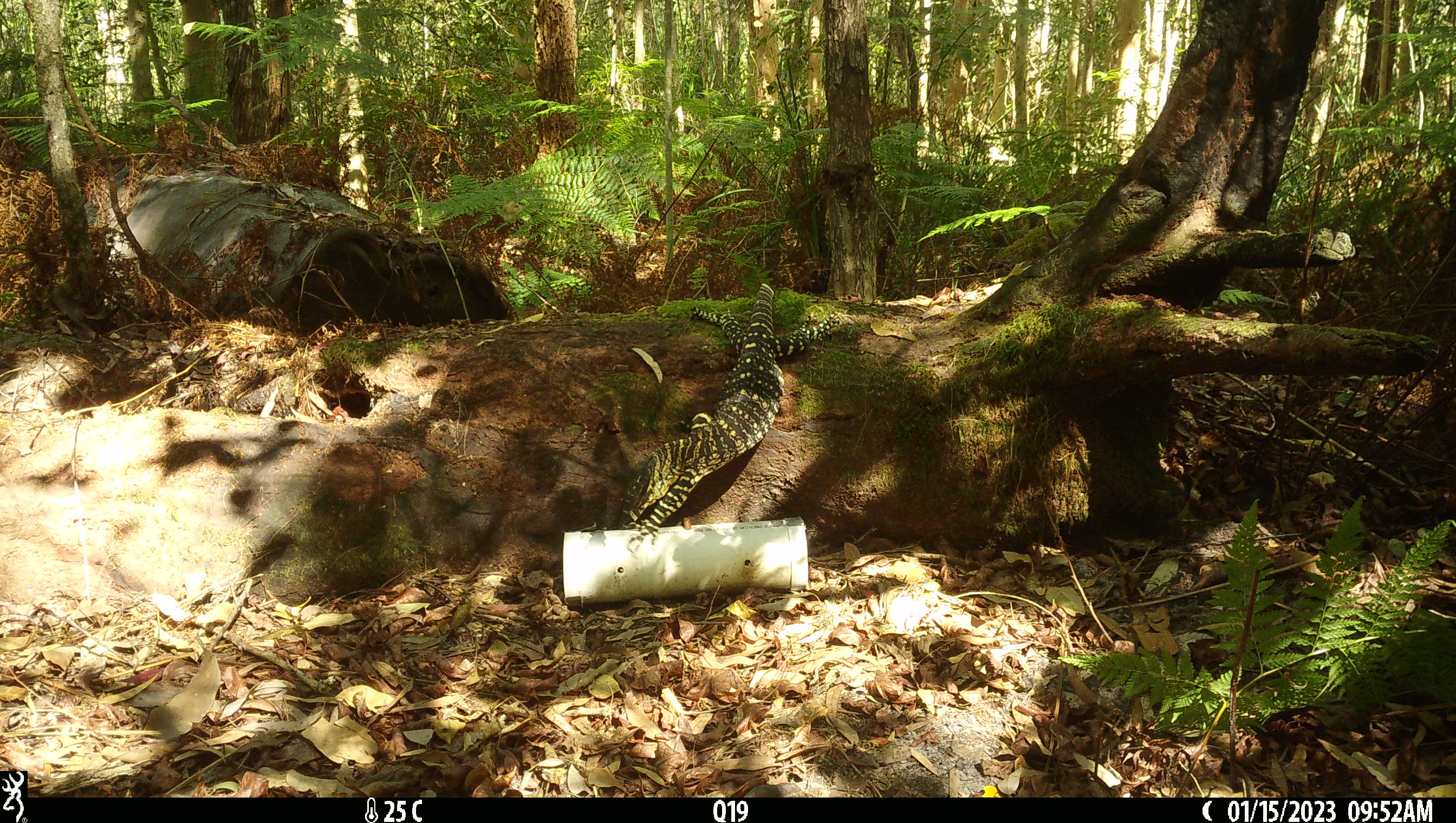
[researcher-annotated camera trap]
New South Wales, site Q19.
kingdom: Animalia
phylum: Chordata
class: Reptilia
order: Squamata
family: Varanidae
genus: Varanus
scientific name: Varanus varius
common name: lace monitor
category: goanna